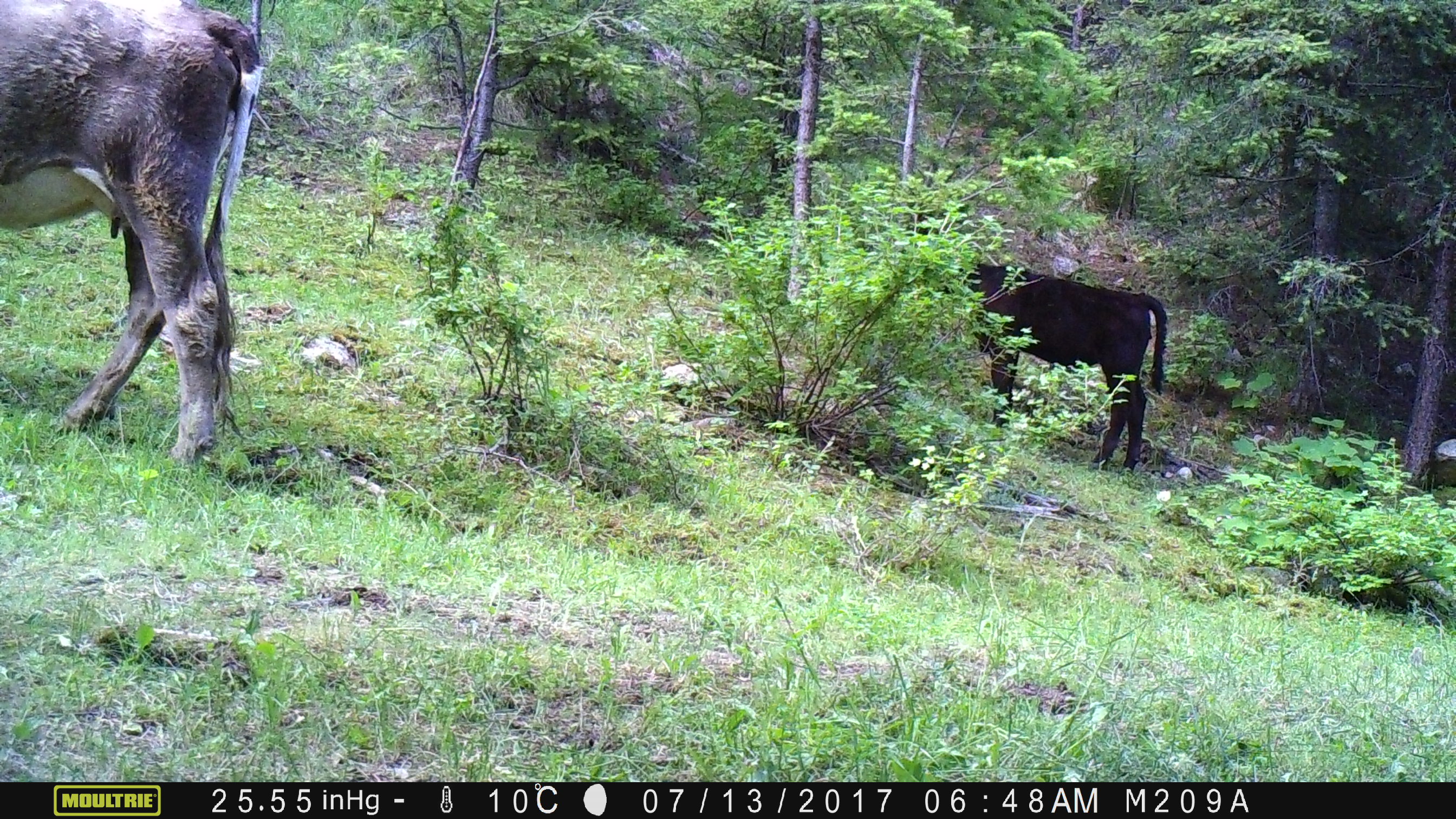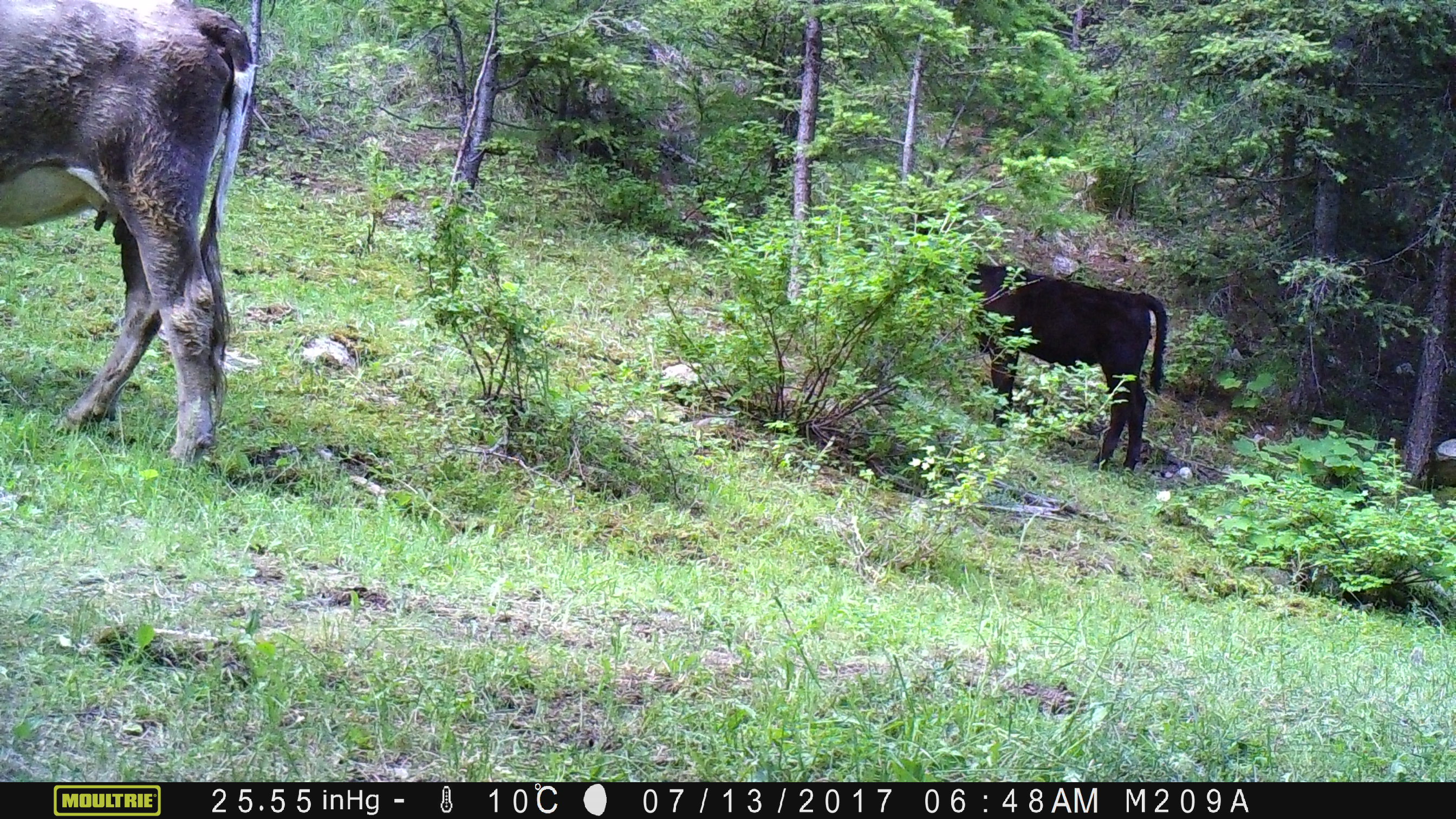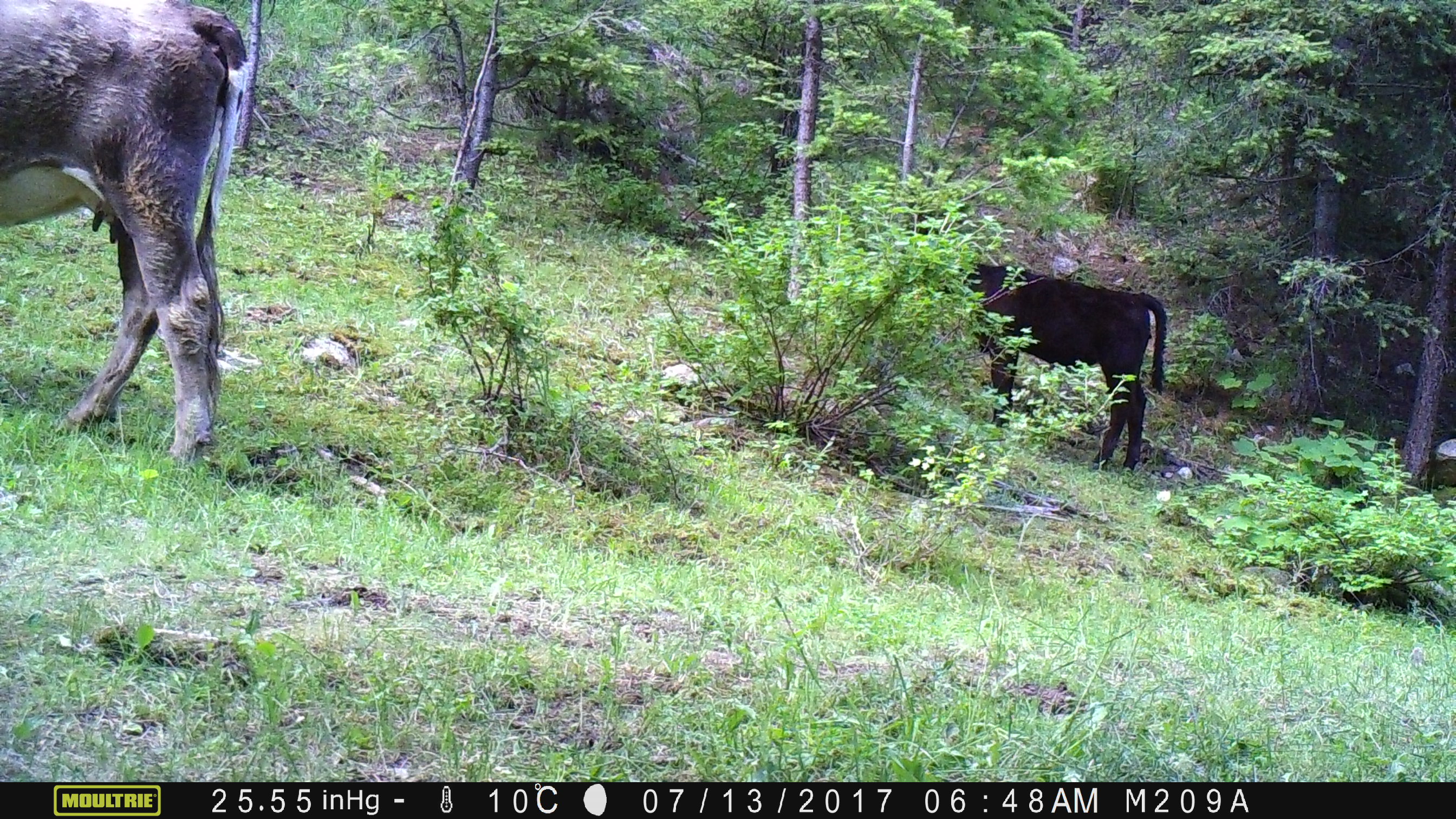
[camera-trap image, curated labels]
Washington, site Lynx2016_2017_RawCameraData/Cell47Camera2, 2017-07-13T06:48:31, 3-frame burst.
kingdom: Animalia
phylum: Chordata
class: Mammalia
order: Artiodactyla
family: Bovidae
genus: Bos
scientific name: Bos taurus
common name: domestic cattle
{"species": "domestic cattle (Bos taurus)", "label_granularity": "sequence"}